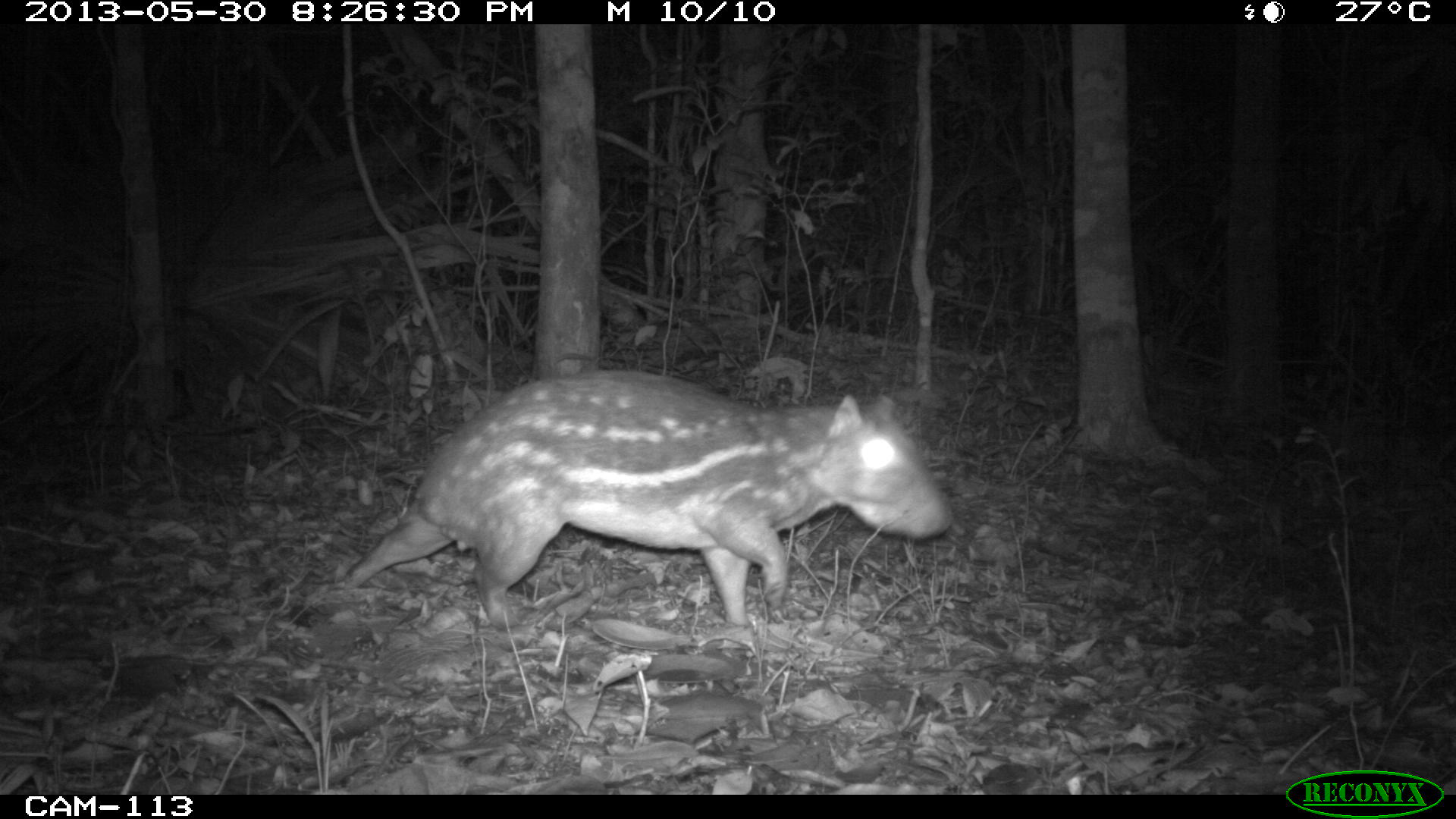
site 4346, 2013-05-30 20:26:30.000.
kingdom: Animalia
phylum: Chordata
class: Mammalia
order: Rodentia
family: Cuniculidae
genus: Cuniculus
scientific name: Cuniculus paca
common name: lowland paca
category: agouti paca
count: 1